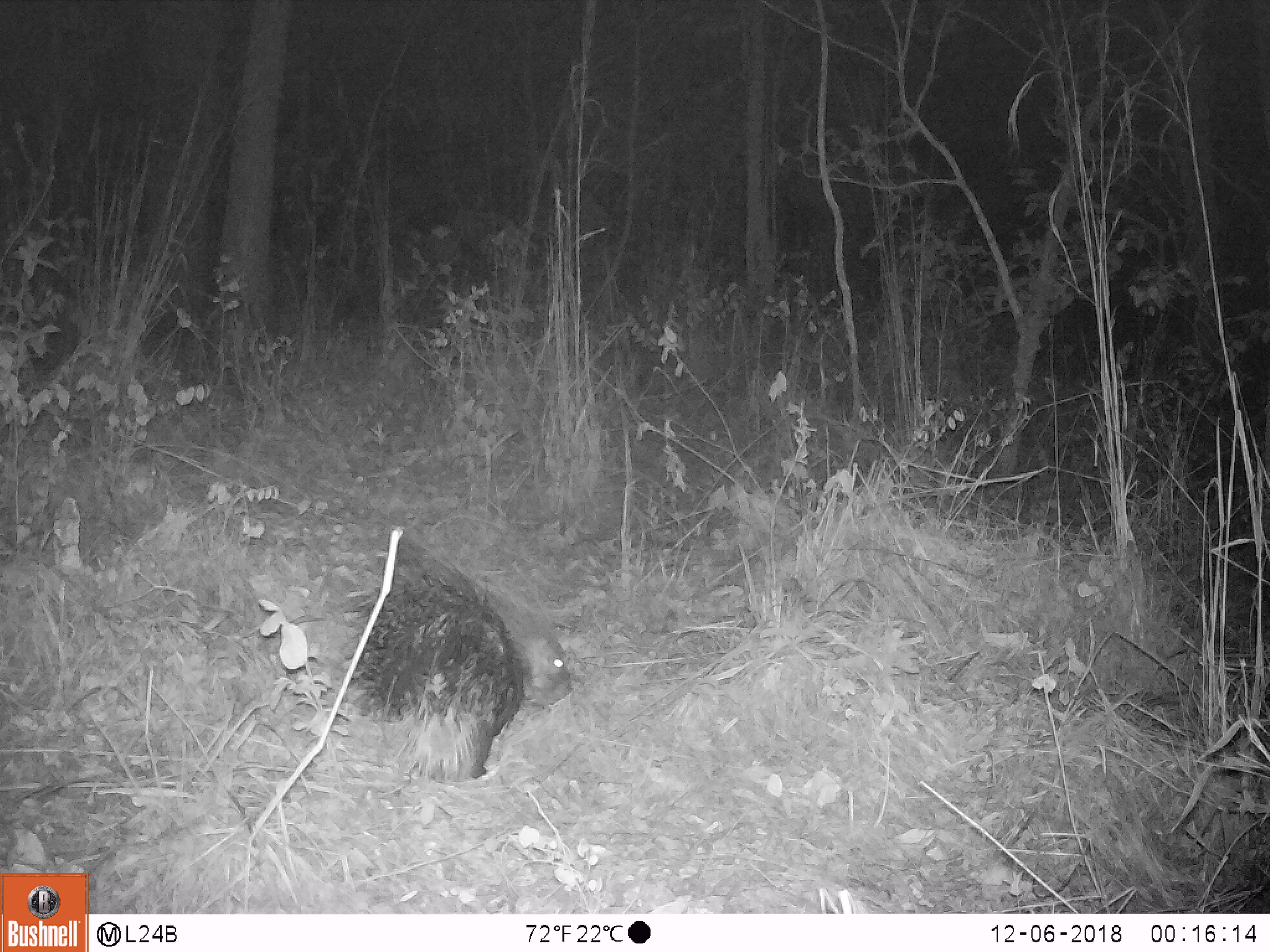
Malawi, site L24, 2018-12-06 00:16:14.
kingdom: Animalia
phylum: Chordata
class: Mammalia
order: Rodentia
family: Hystricidae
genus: Hystrix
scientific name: Hystrix africaeaustralis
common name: cape porcupine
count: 1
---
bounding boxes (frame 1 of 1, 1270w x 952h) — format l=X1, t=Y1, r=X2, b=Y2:
cape porcupine: l=335, t=536, r=578, b=792